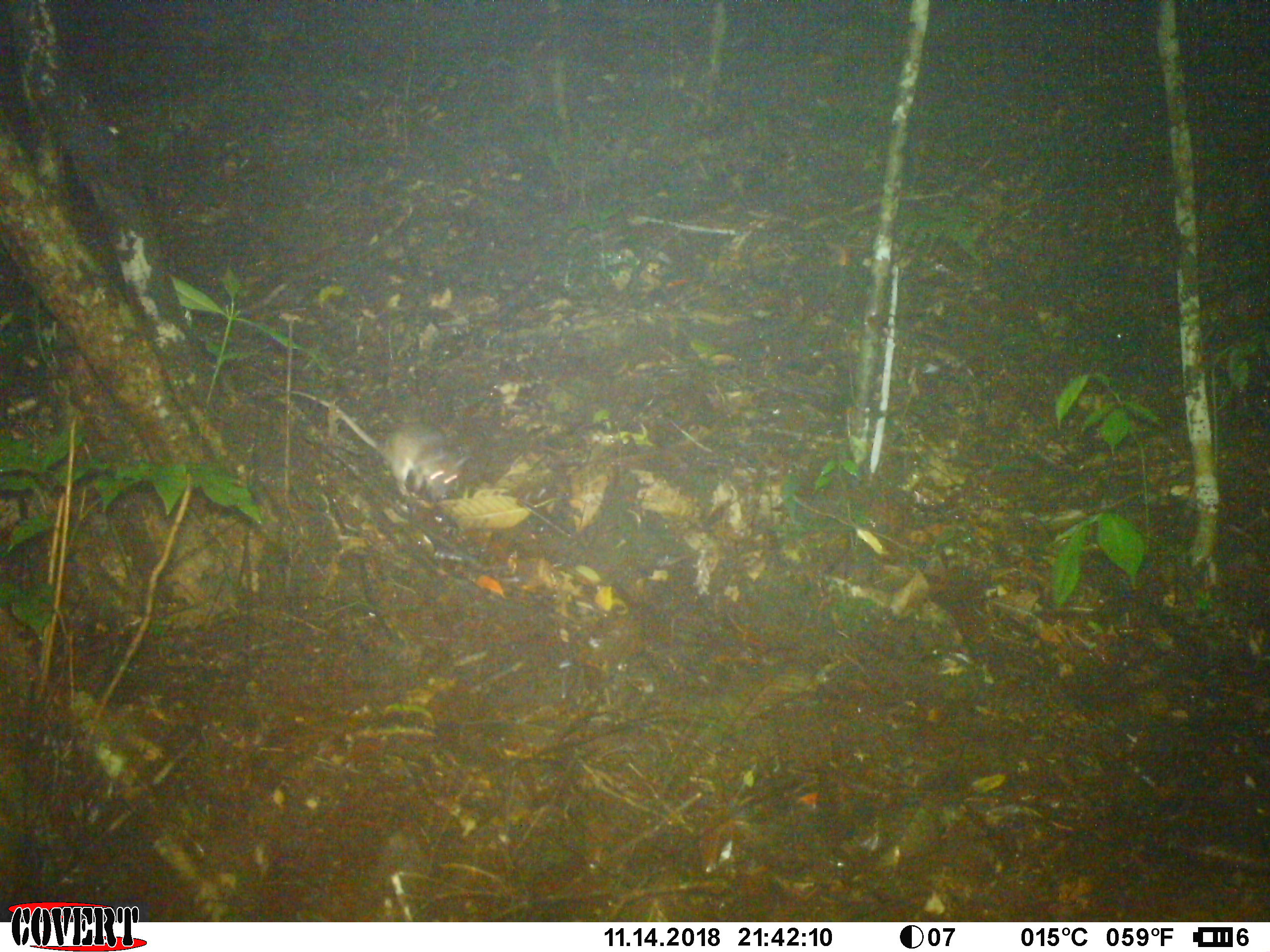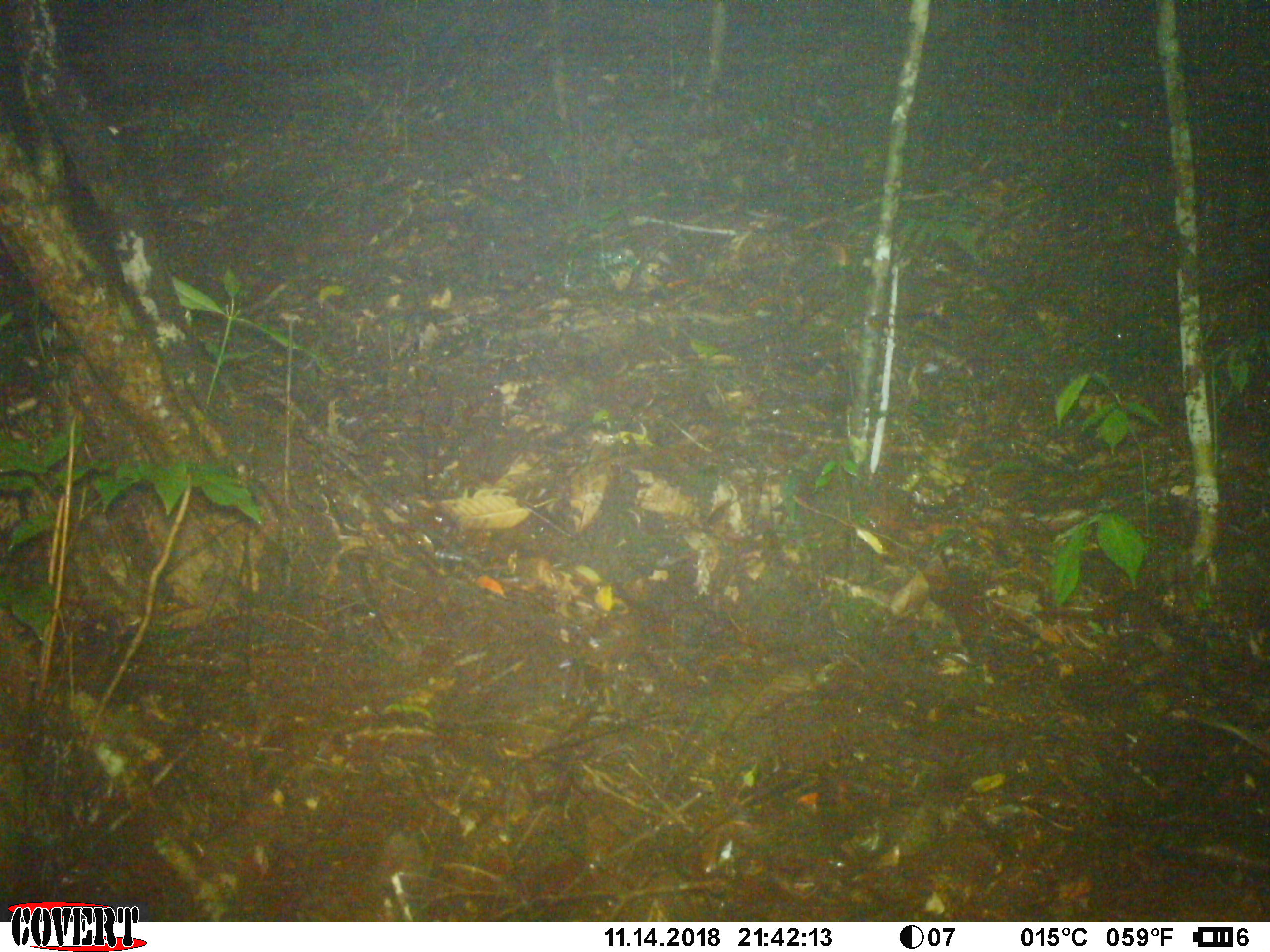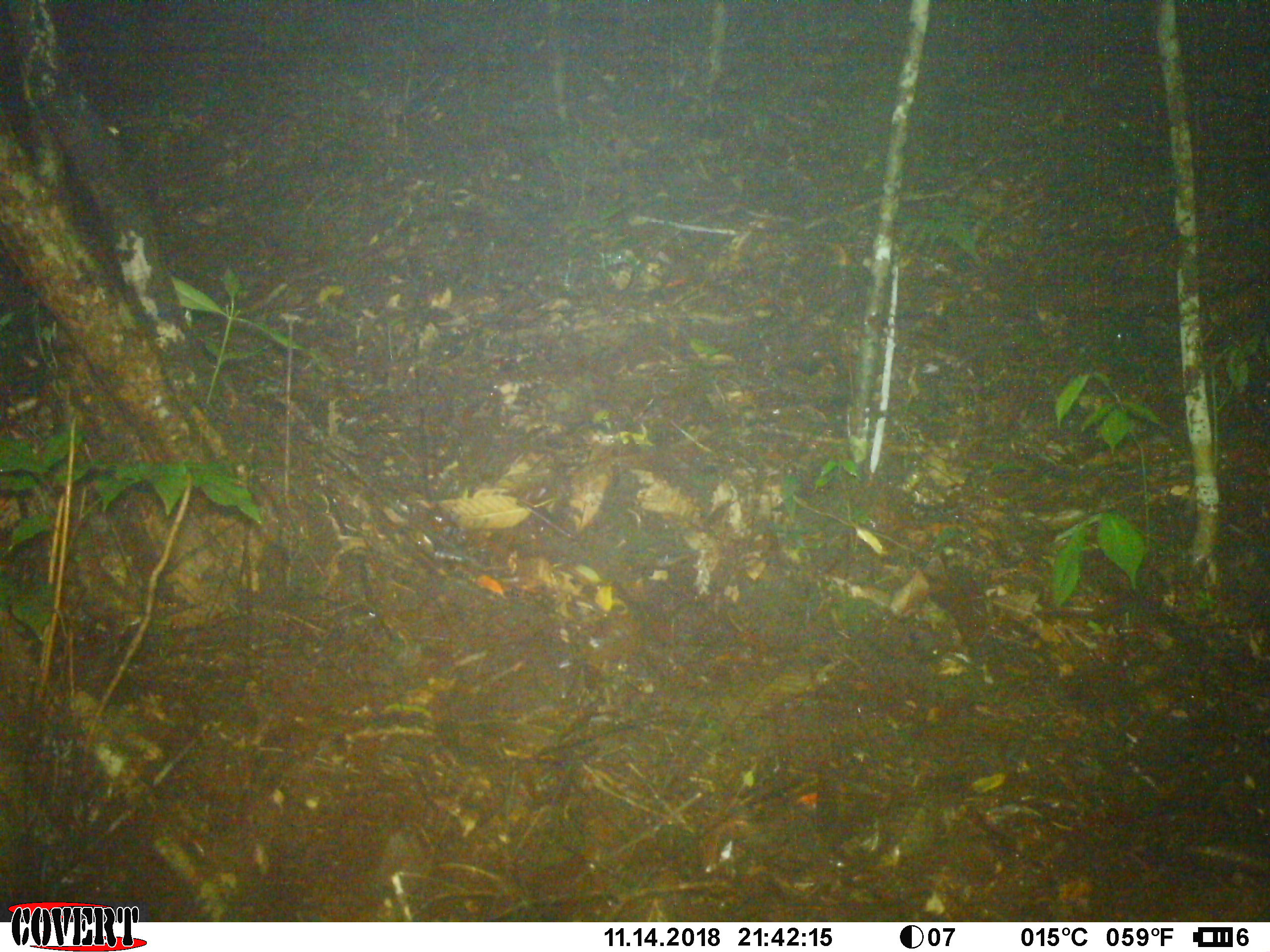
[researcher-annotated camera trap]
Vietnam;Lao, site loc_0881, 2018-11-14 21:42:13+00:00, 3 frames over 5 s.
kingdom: Animalia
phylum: Chordata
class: Mammalia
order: Rodentia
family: Muridae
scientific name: Muridae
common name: old-world mice and rats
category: unidentified murid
Unidentified murid (old-world mice and rats) (Muridae). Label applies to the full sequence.